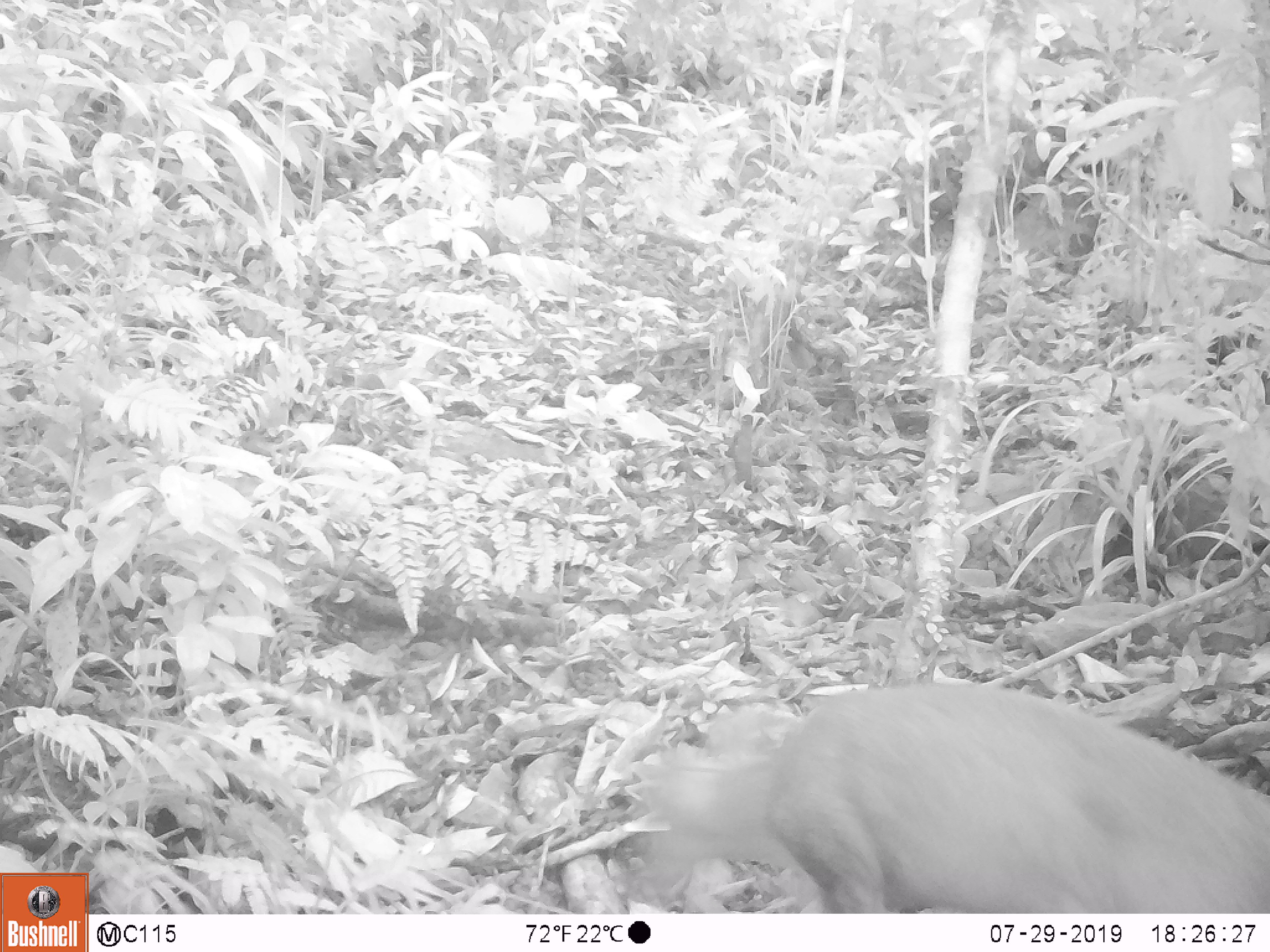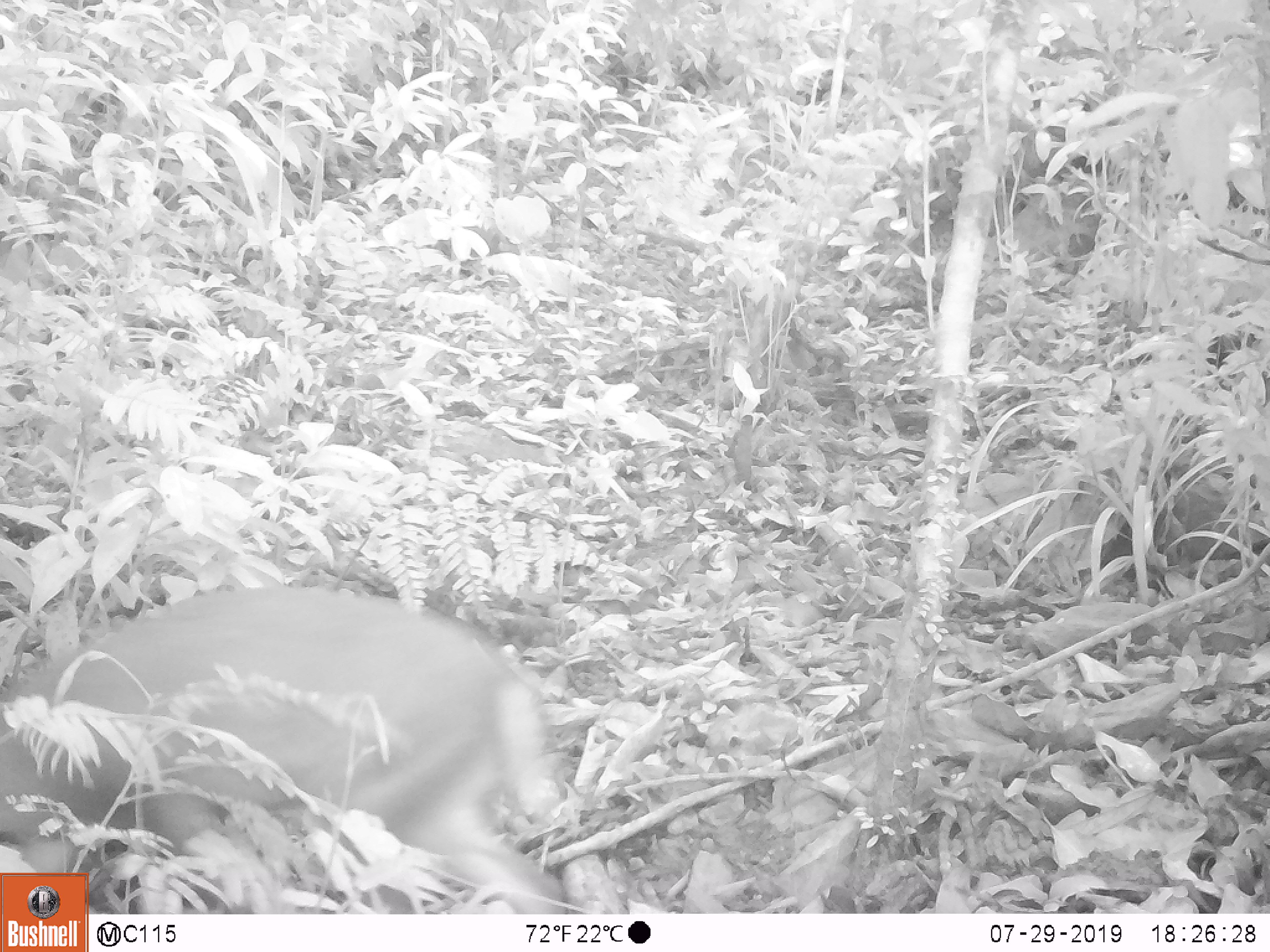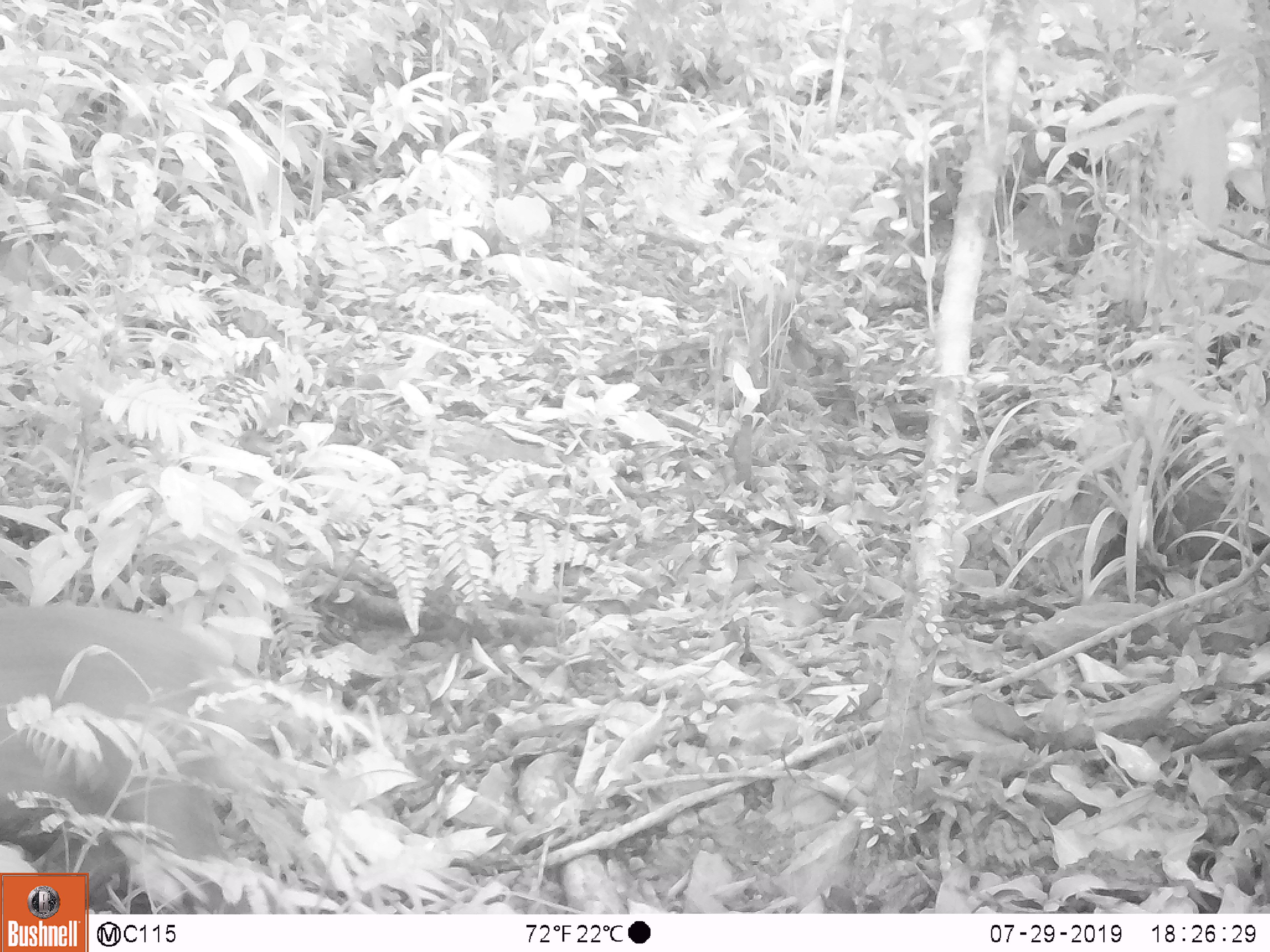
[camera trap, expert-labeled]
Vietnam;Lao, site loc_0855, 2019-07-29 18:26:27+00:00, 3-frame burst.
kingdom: Animalia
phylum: Chordata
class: Mammalia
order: Artiodactyla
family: Cervidae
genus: Muntiacus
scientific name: Muntiacus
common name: muntjacs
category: unidentified muntjac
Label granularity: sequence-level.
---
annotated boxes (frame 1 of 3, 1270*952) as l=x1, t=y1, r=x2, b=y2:
unidentified muntjac: l=627, t=678, r=1268, b=913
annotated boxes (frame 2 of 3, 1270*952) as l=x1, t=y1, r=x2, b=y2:
unidentified muntjac: l=0, t=580, r=567, b=914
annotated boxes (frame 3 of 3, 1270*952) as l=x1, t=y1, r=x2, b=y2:
unidentified muntjac: l=0, t=601, r=259, b=914